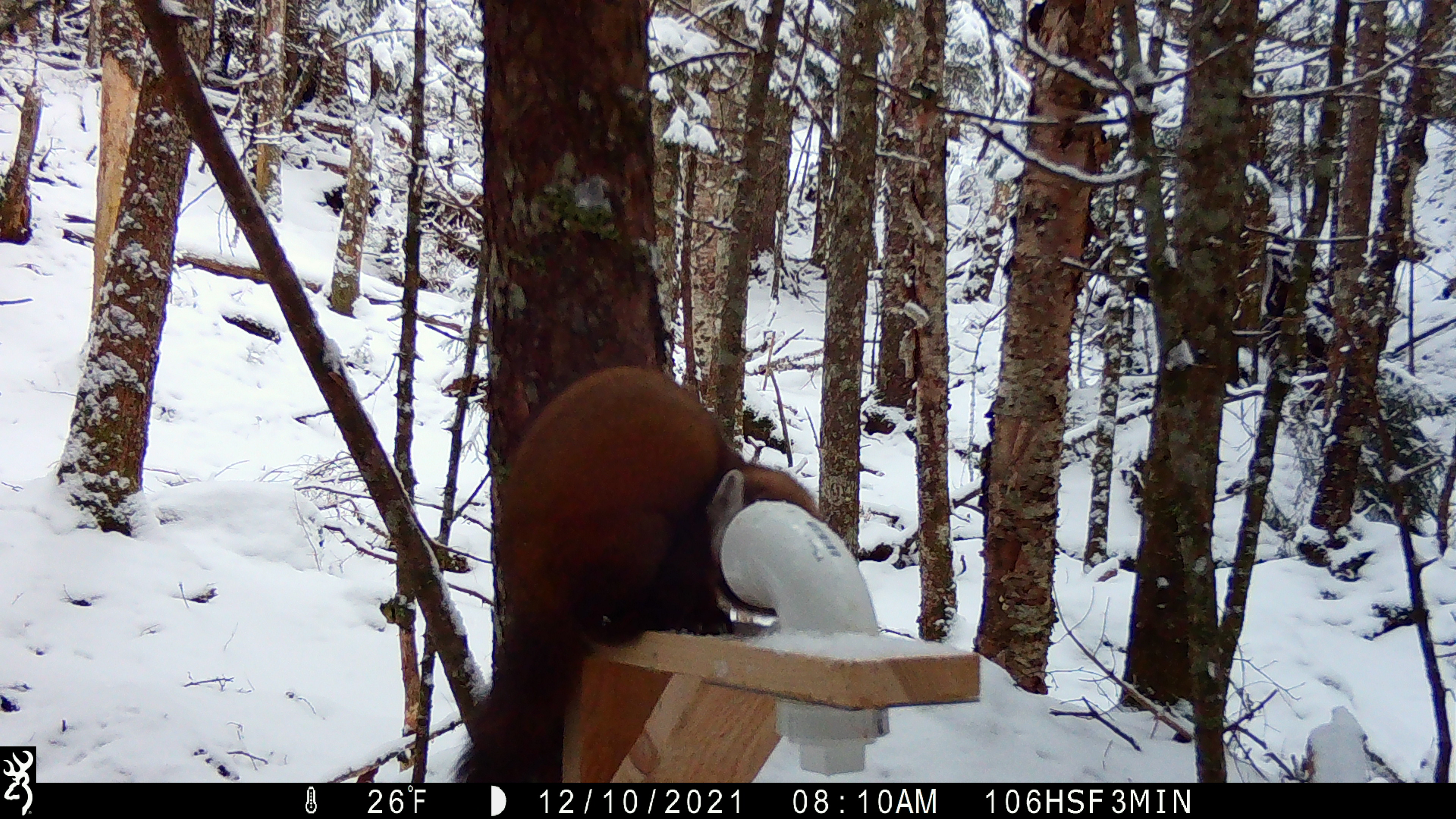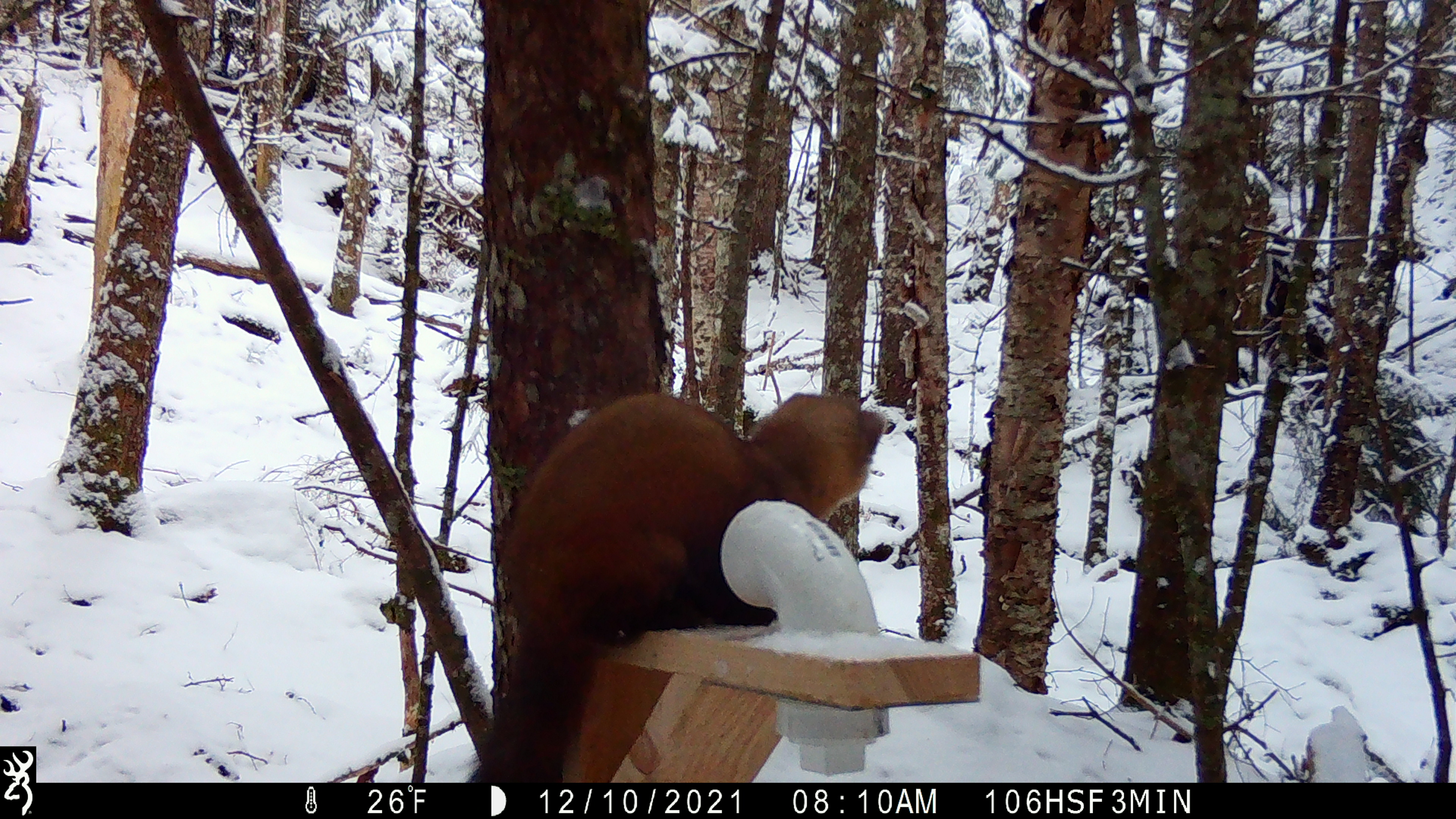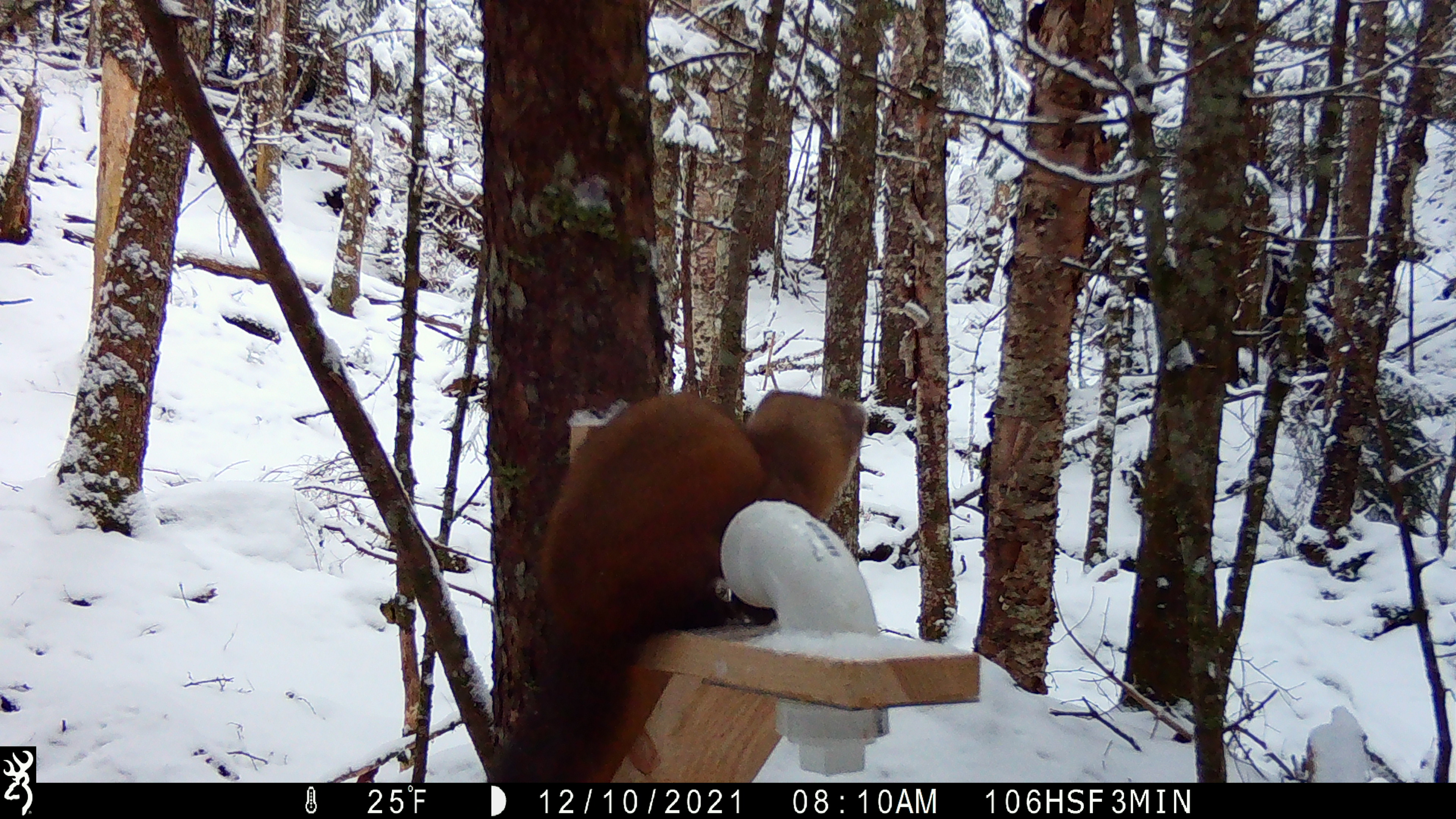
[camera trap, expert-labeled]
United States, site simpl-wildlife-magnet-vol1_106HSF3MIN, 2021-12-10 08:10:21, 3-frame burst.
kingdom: Animalia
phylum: Chordata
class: Mammalia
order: Carnivora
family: Mustelidae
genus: Martes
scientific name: Martes americana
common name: american marten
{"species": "american marten (Martes americana)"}